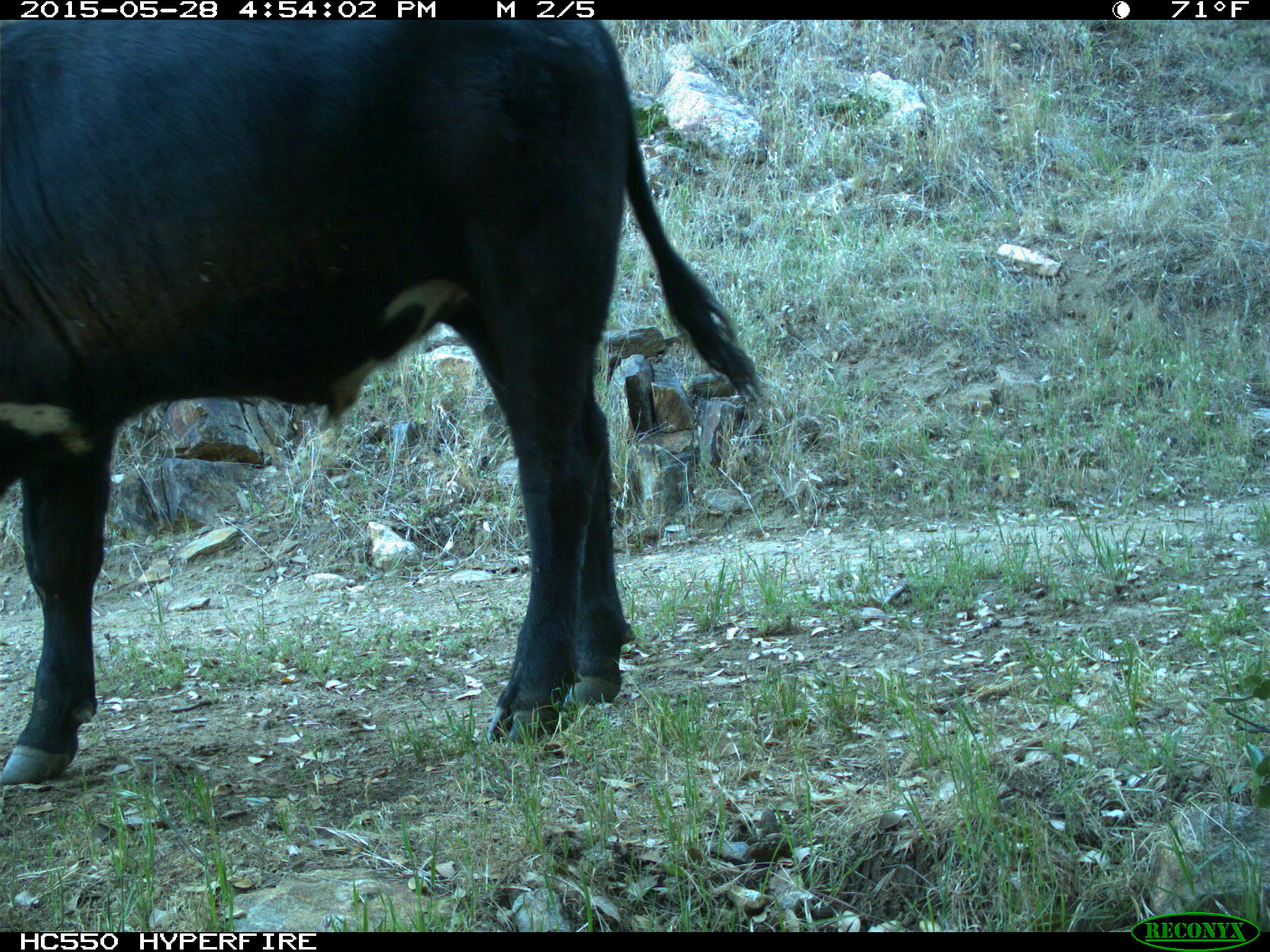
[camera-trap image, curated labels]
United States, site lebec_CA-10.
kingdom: Animalia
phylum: Chordata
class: Mammalia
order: Artiodactyla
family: Bovidae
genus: Bos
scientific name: Bos taurus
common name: domestic cow